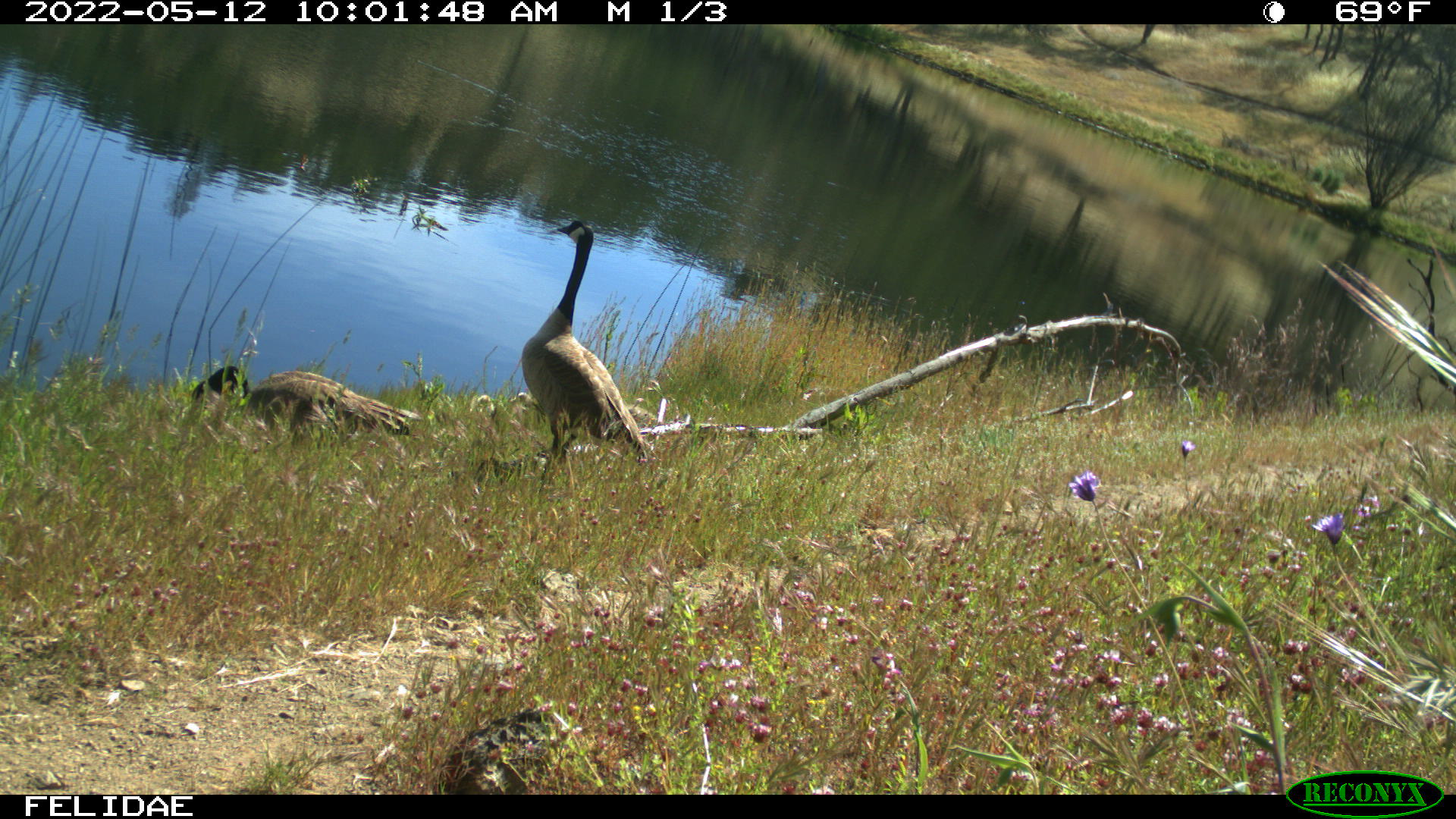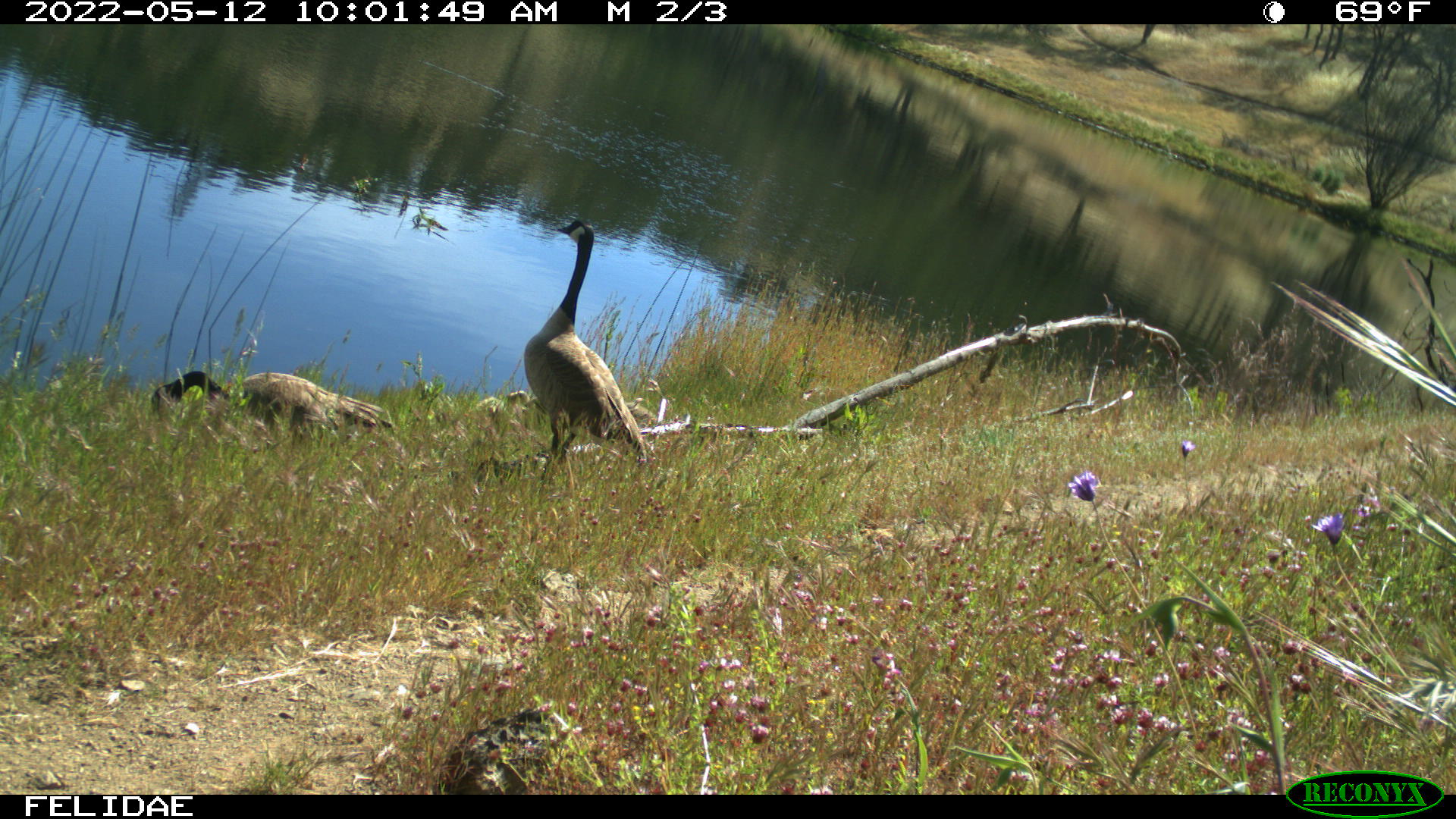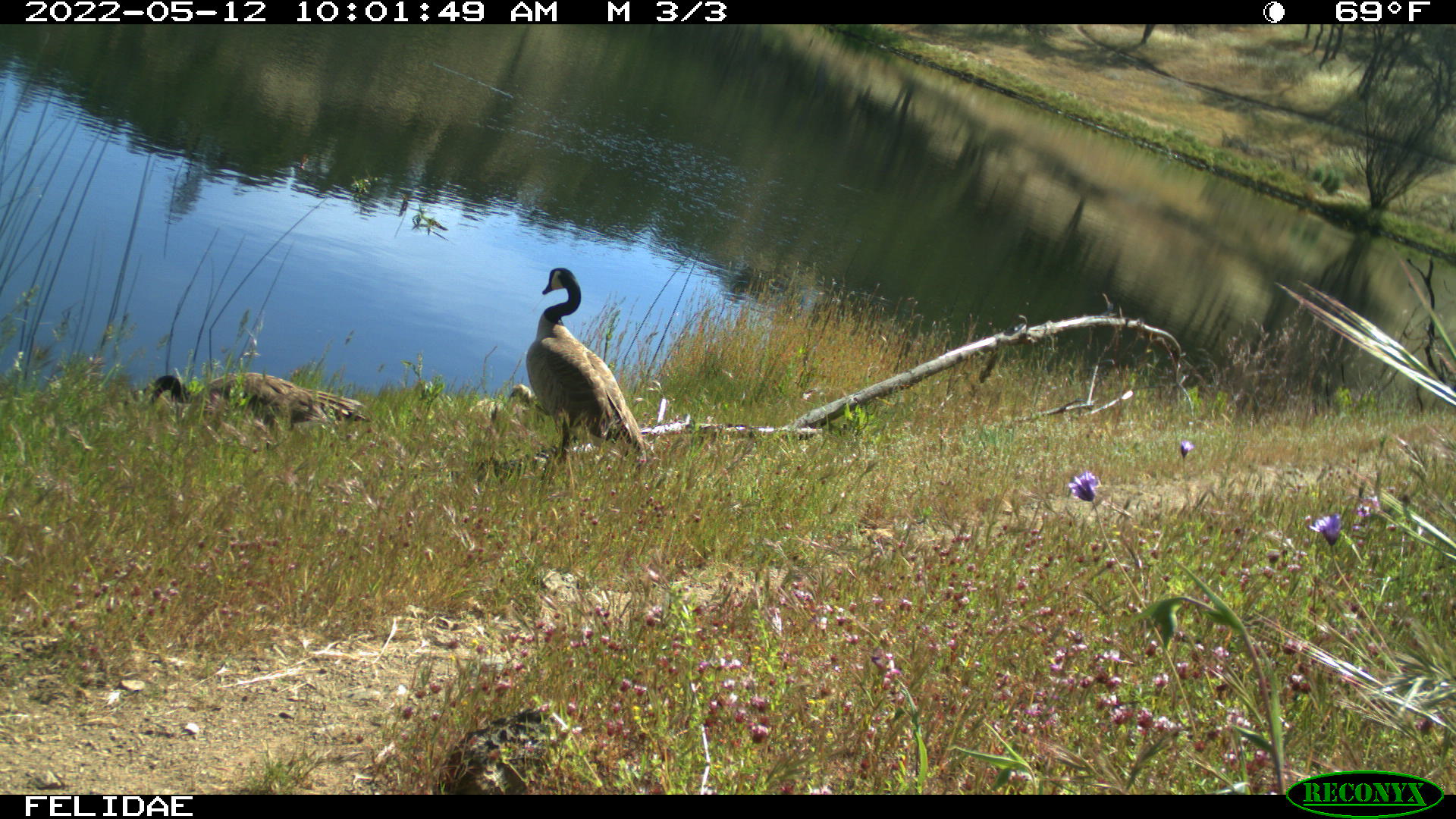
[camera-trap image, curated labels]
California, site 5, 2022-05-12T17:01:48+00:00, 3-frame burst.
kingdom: Animalia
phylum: Chordata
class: Aves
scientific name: Aves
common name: bird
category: unknown bird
Unknown bird (bird) (Aves).